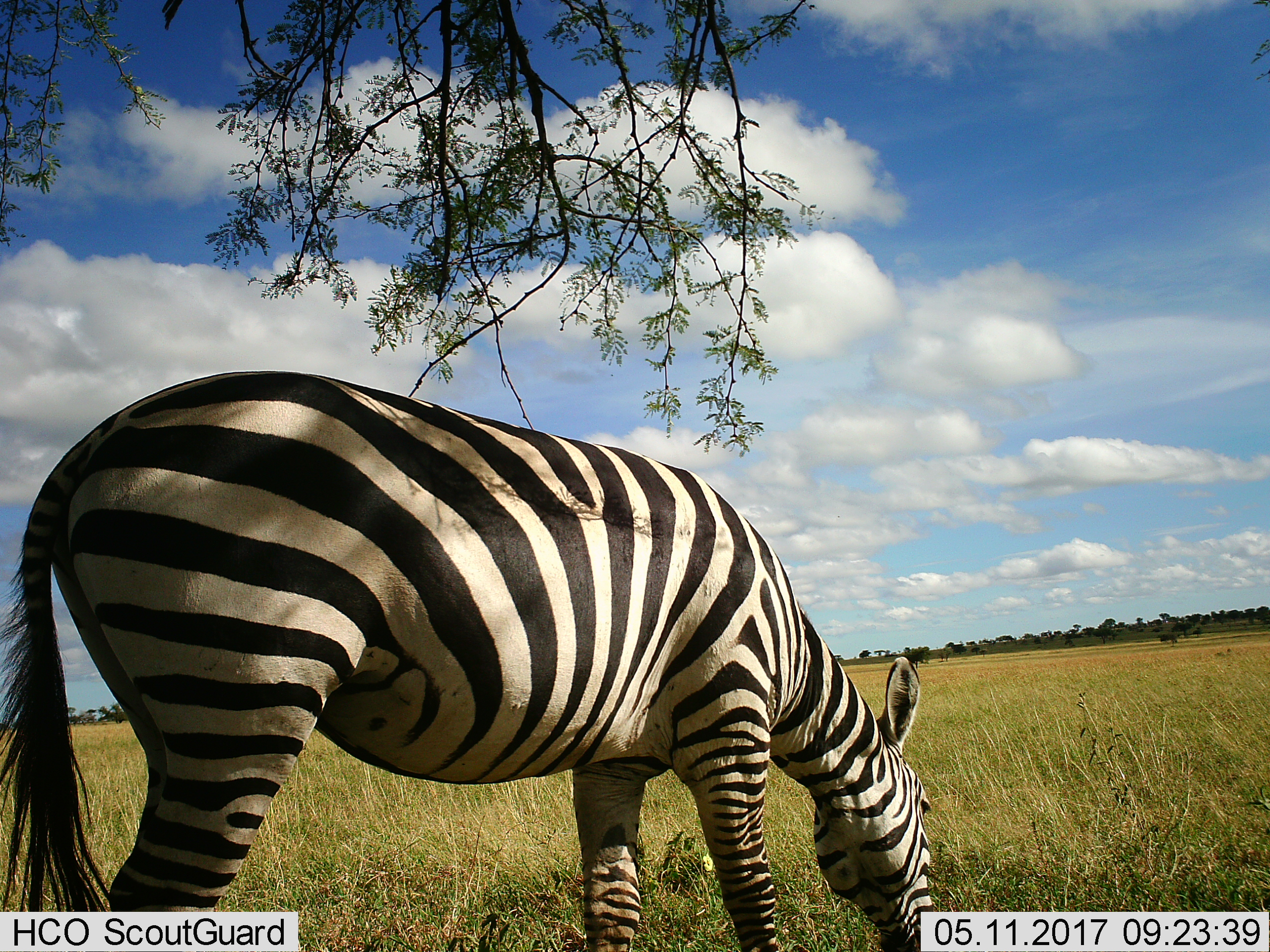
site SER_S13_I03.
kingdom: Animalia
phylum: Chordata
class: Mammalia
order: Perissodactyla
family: Equidae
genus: Equus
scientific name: Equus quagga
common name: plains zebra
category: zebraplains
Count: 1.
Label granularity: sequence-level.